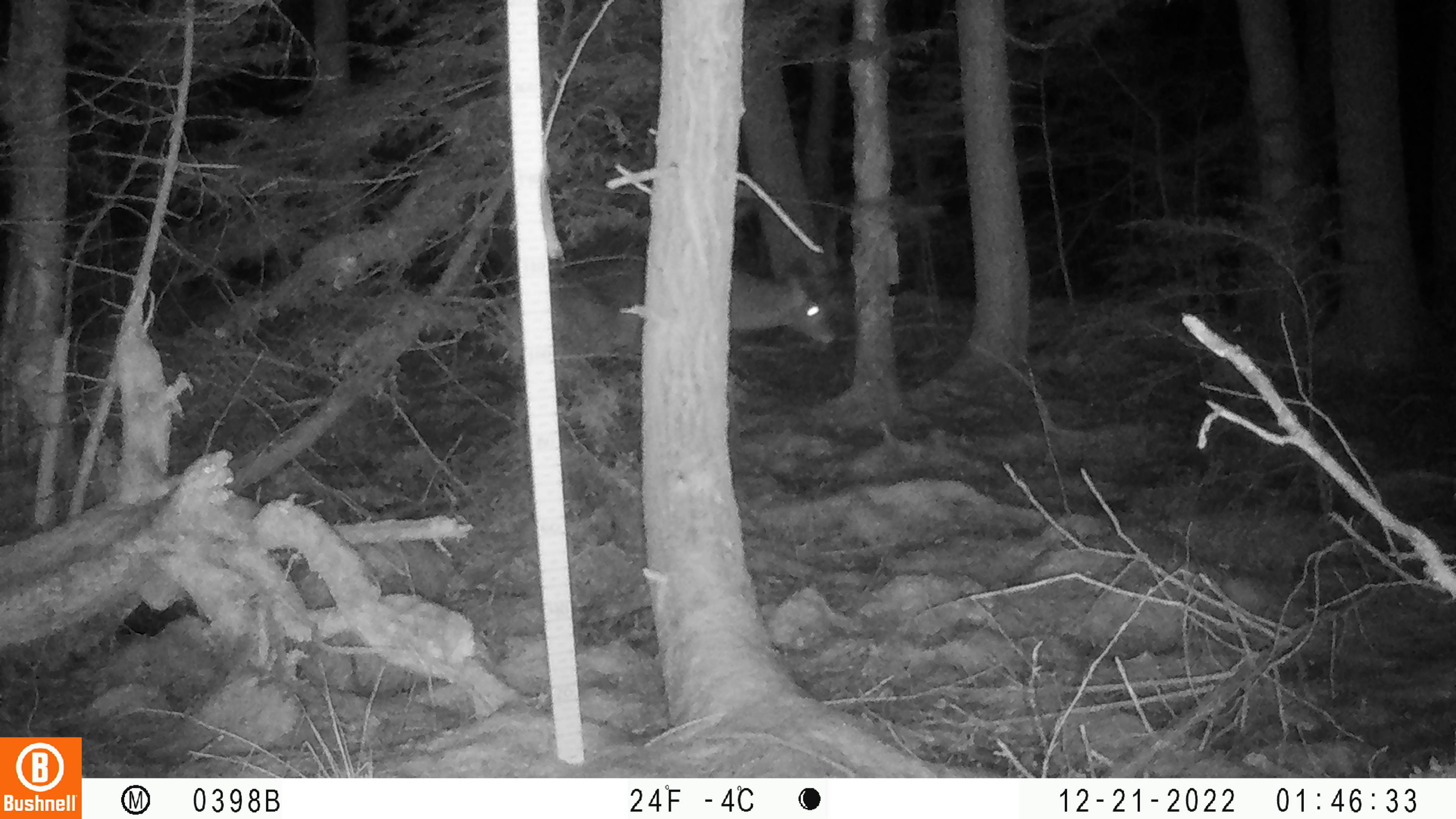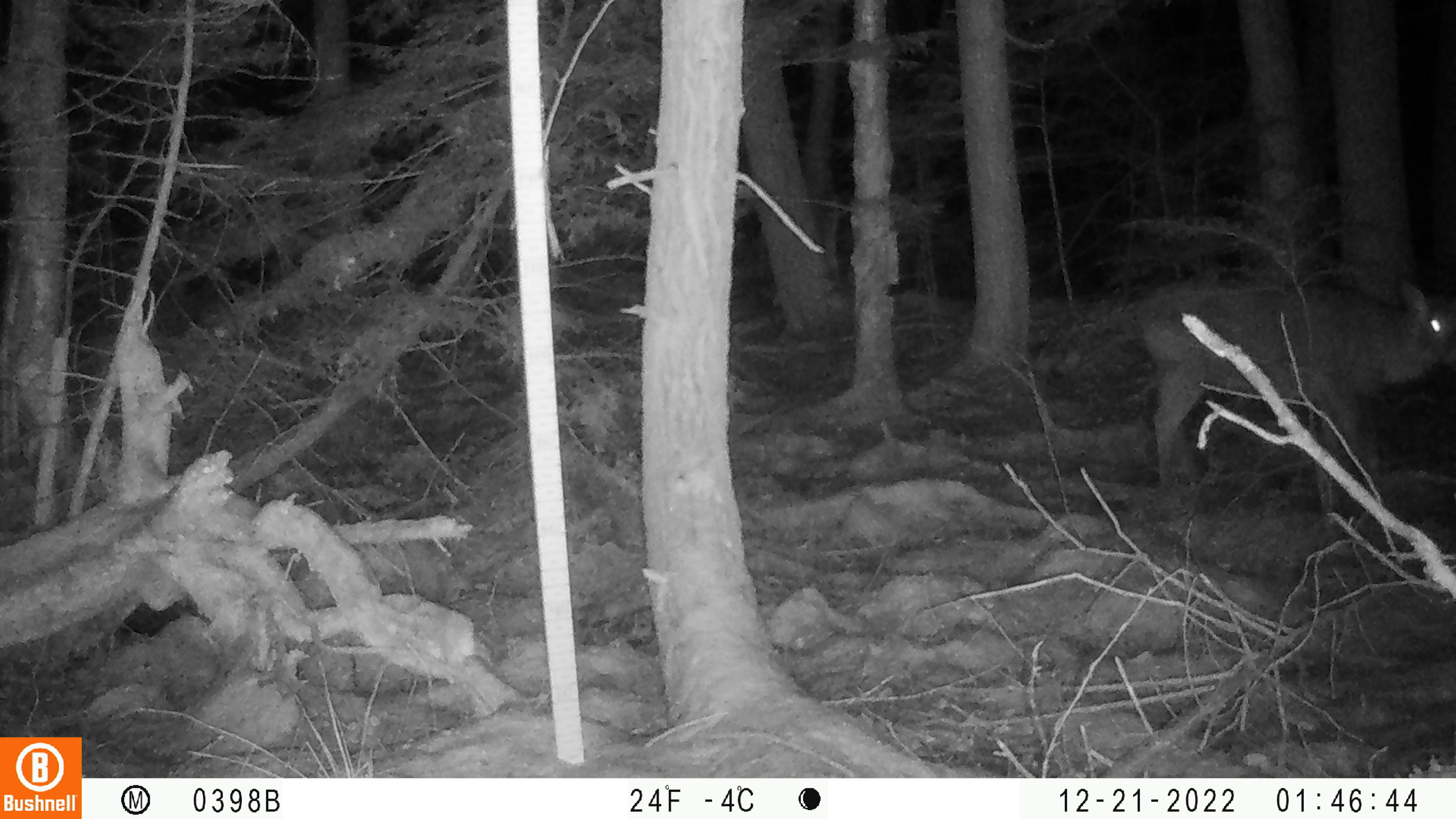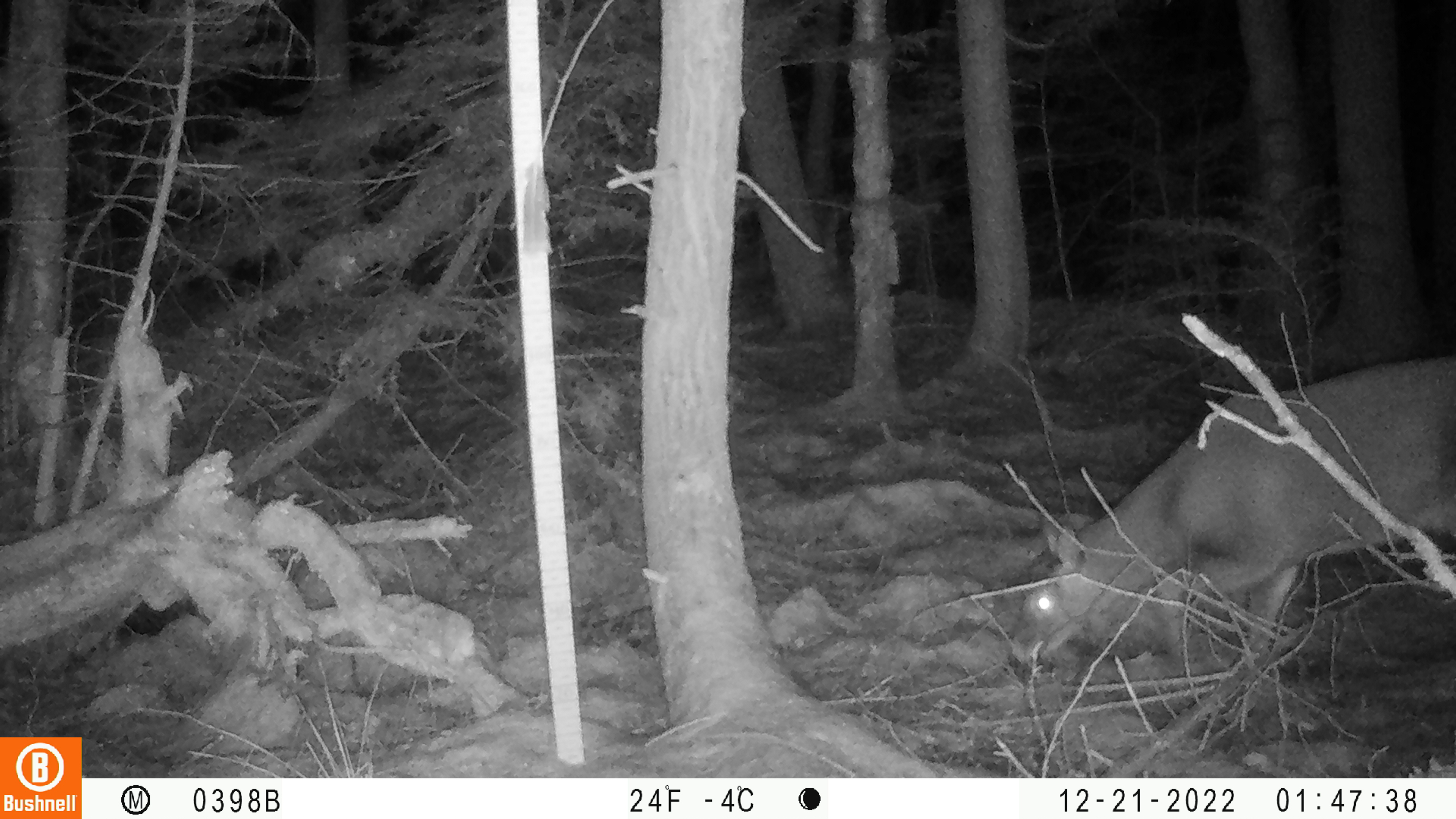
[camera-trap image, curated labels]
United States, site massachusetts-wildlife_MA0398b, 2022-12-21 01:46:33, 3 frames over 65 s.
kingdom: Animalia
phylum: Chordata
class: Mammalia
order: Artiodactyla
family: Cervidae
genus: Odocoileus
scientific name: Odocoileus virginianus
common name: white-tailed deer